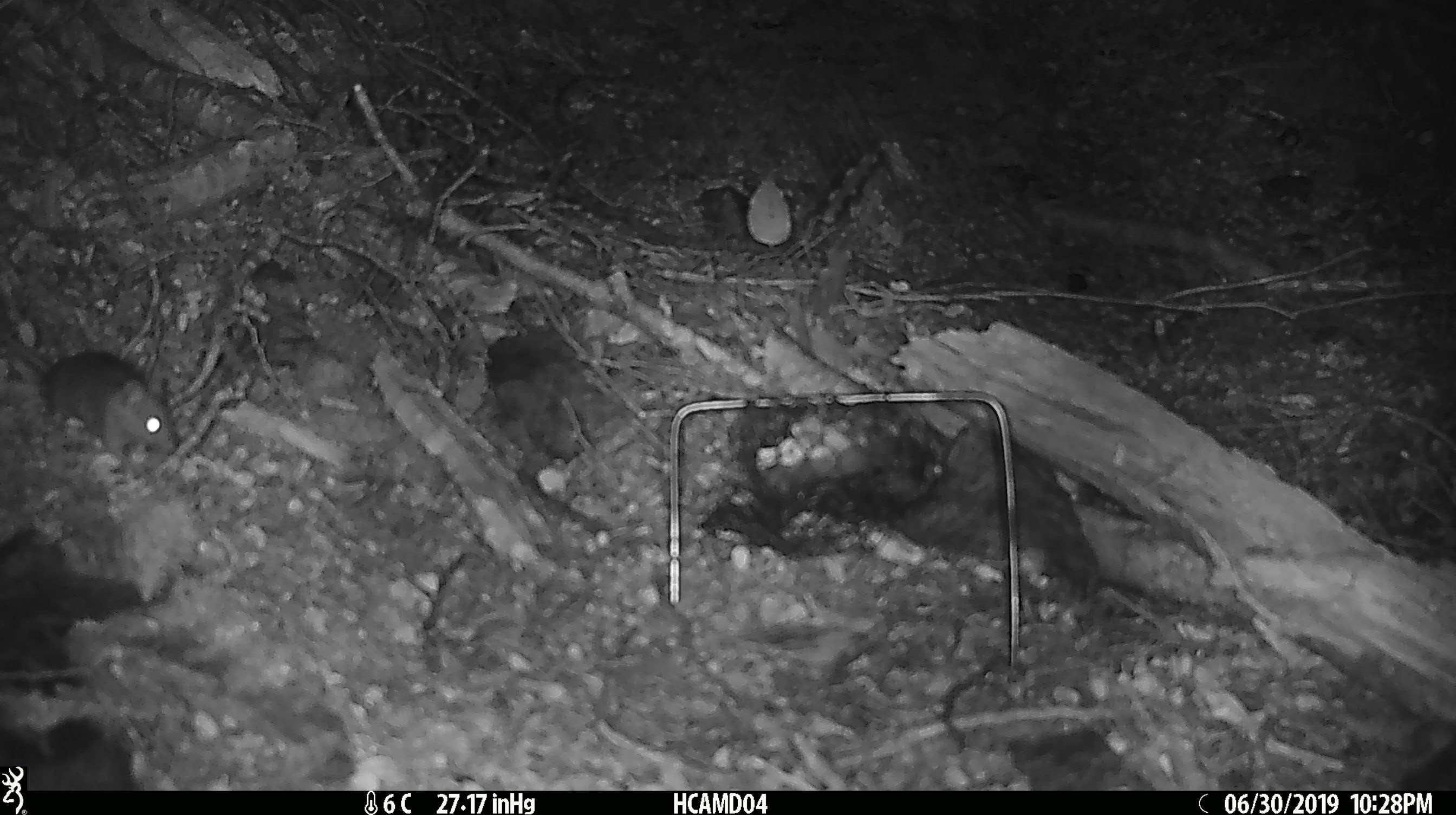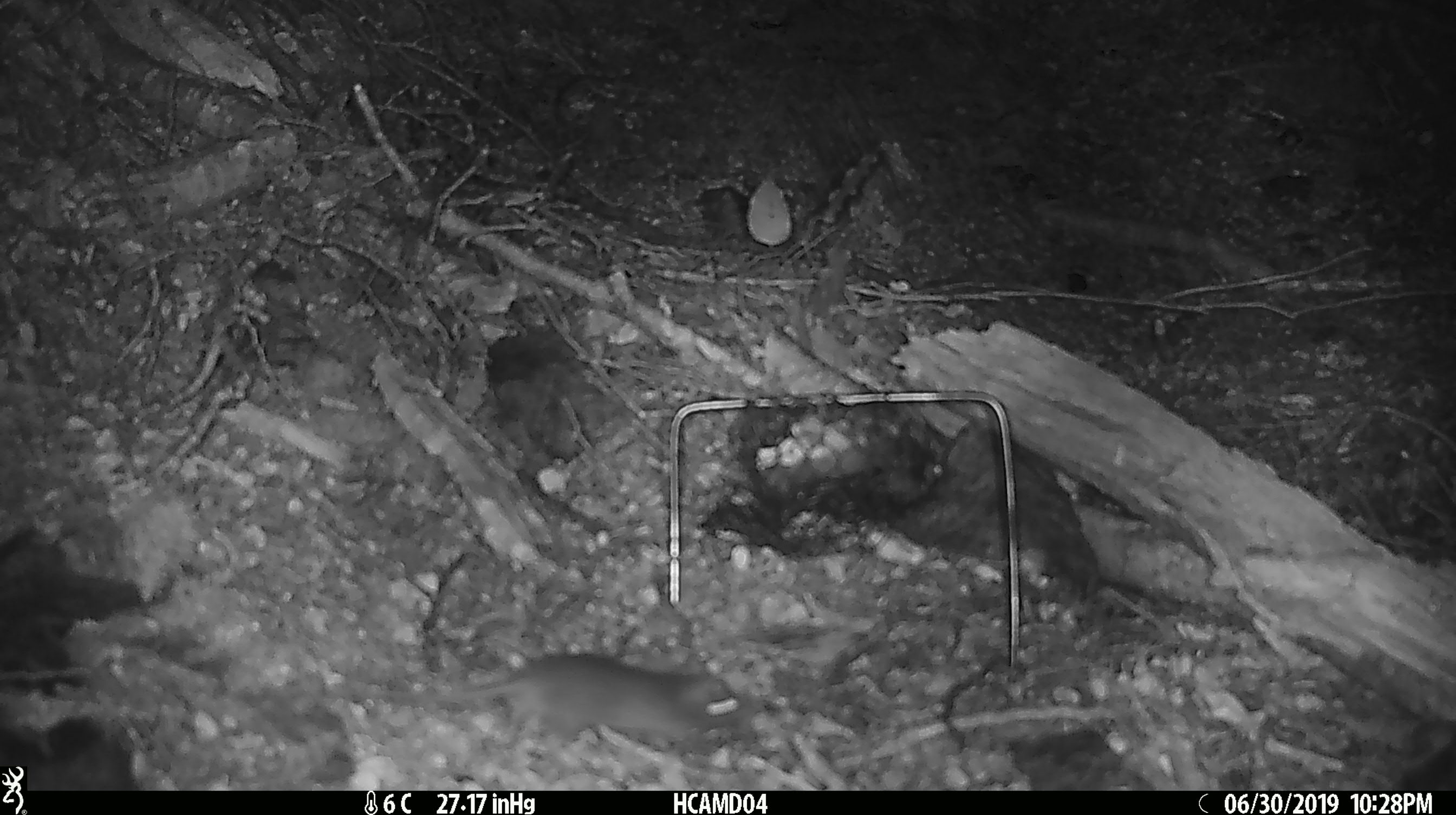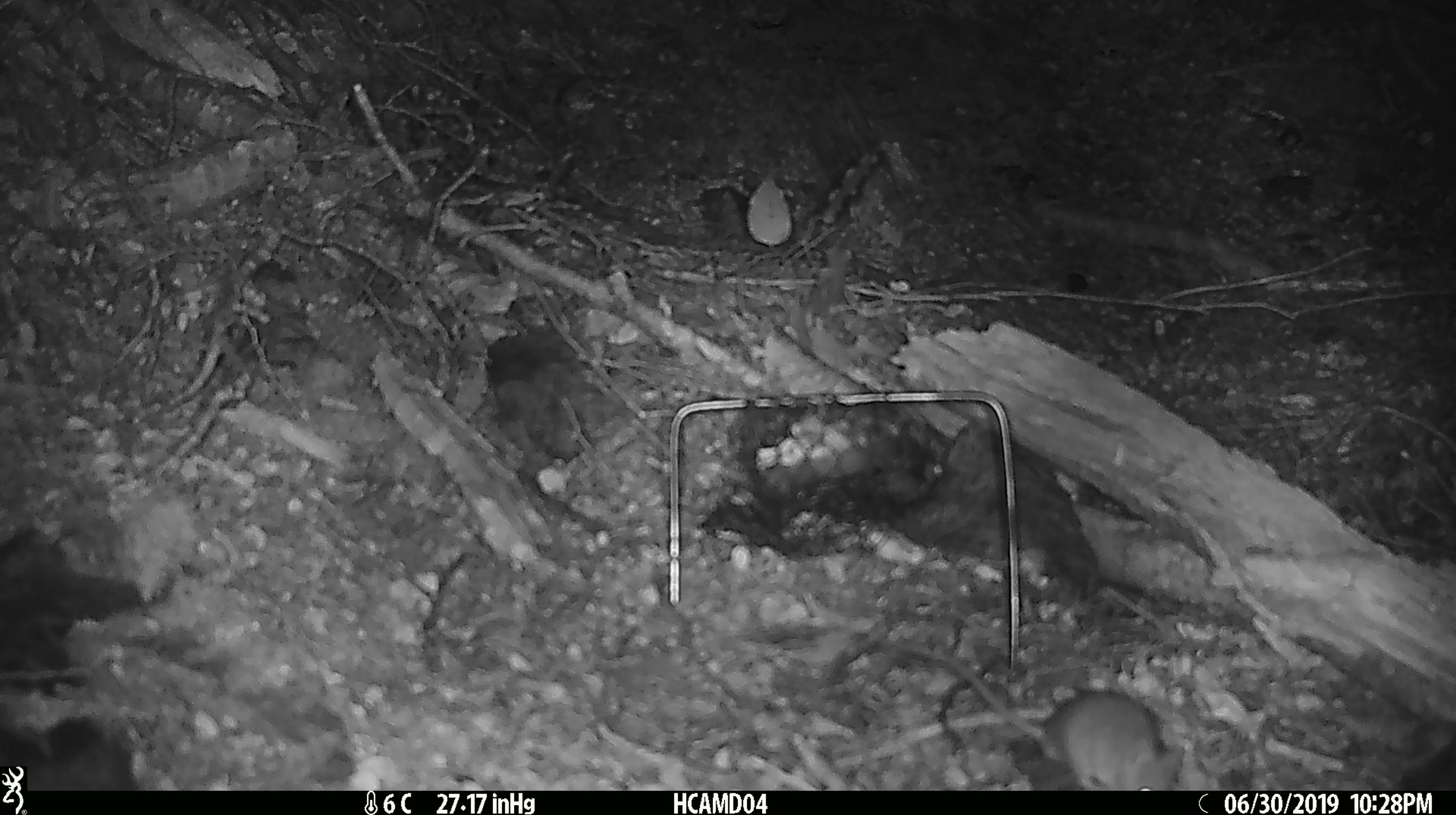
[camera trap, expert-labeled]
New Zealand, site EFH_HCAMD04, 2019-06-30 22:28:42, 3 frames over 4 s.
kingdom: Animalia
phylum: Chordata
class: Mammalia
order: Rodentia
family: Muridae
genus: Mus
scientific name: Mus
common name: mouse